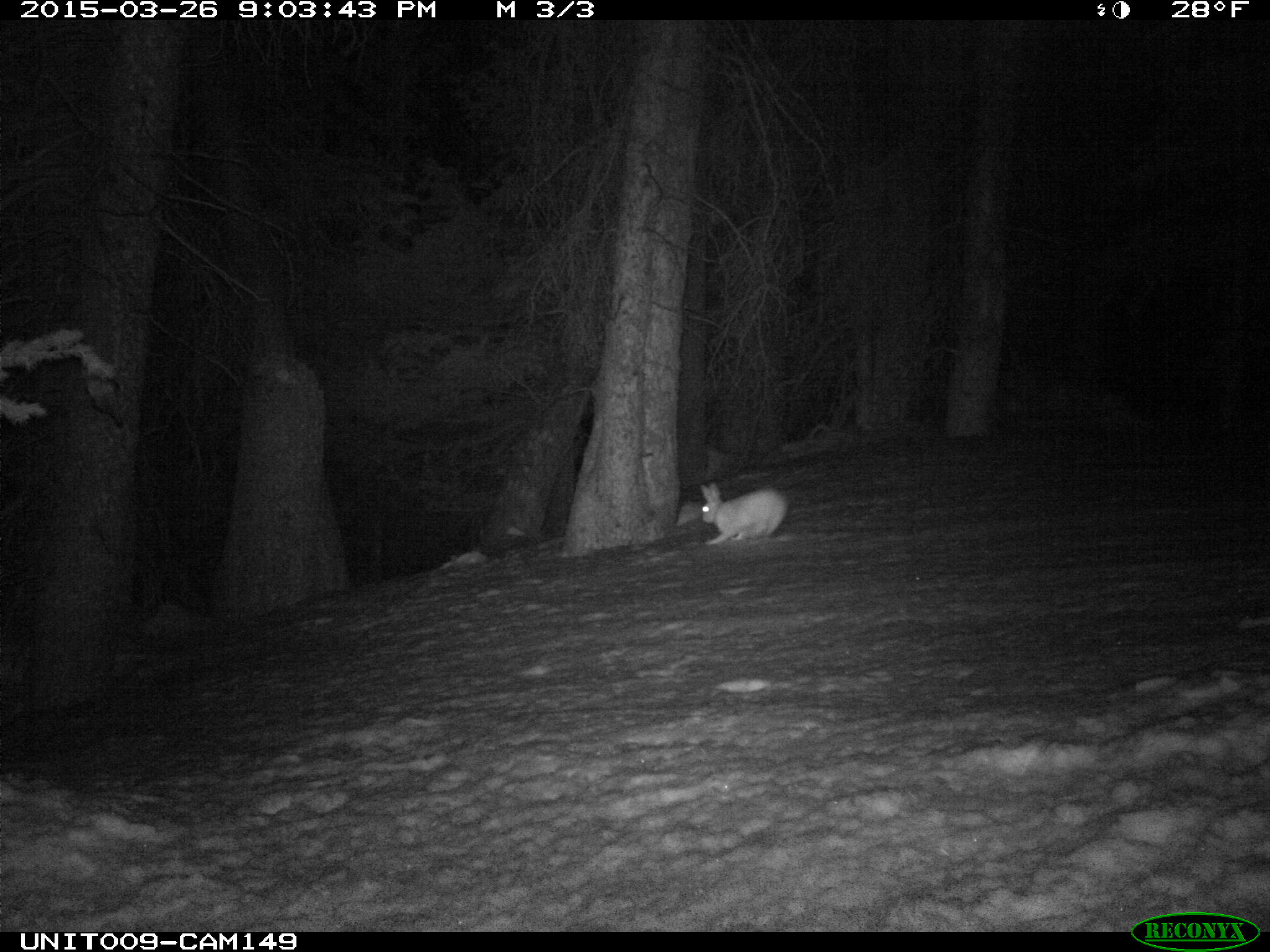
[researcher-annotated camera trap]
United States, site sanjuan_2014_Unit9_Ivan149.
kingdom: Animalia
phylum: Chordata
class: Mammalia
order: Lagomorpha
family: Leporidae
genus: Lepus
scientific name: Lepus americanus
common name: snowshoe hare